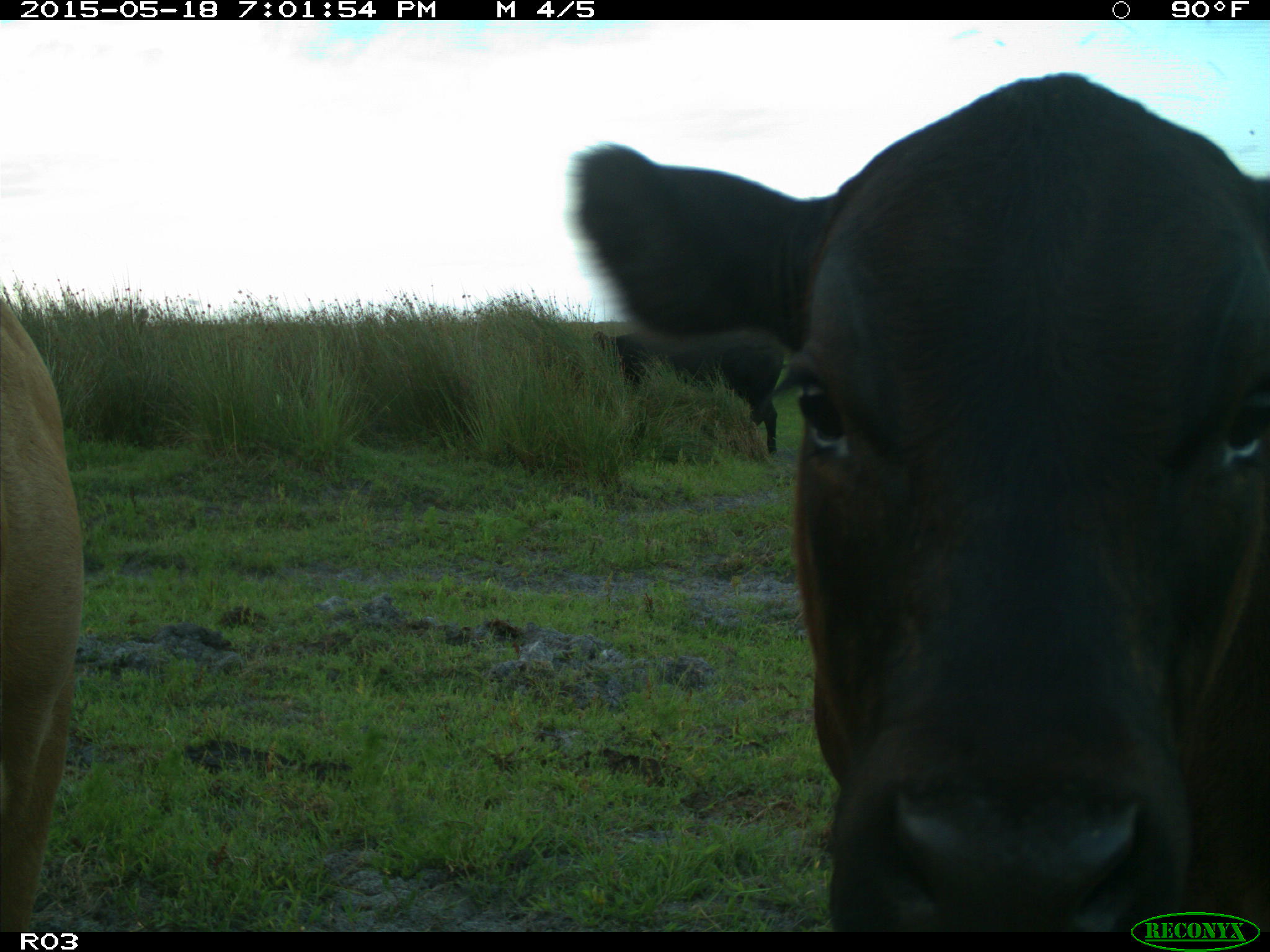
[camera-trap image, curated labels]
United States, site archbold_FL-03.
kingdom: Animalia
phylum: Chordata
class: Mammalia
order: Artiodactyla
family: Bovidae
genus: Bos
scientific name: Bos taurus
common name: domestic cow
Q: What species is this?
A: Bos taurus (domestic cow).